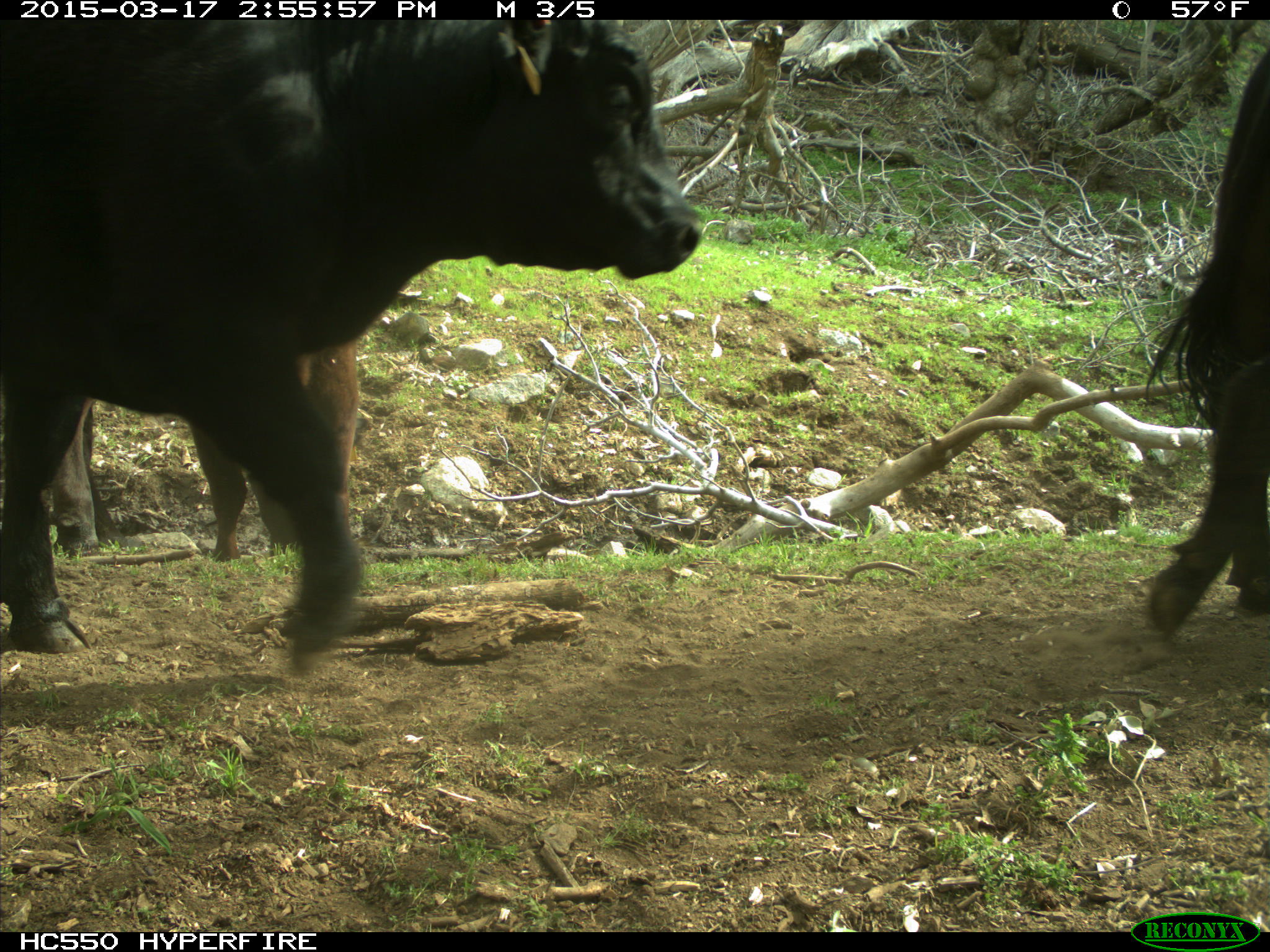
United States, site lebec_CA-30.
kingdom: Animalia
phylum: Chordata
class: Mammalia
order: Artiodactyla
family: Bovidae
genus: Bos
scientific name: Bos taurus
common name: domestic cow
Bos taurus (domestic cow).